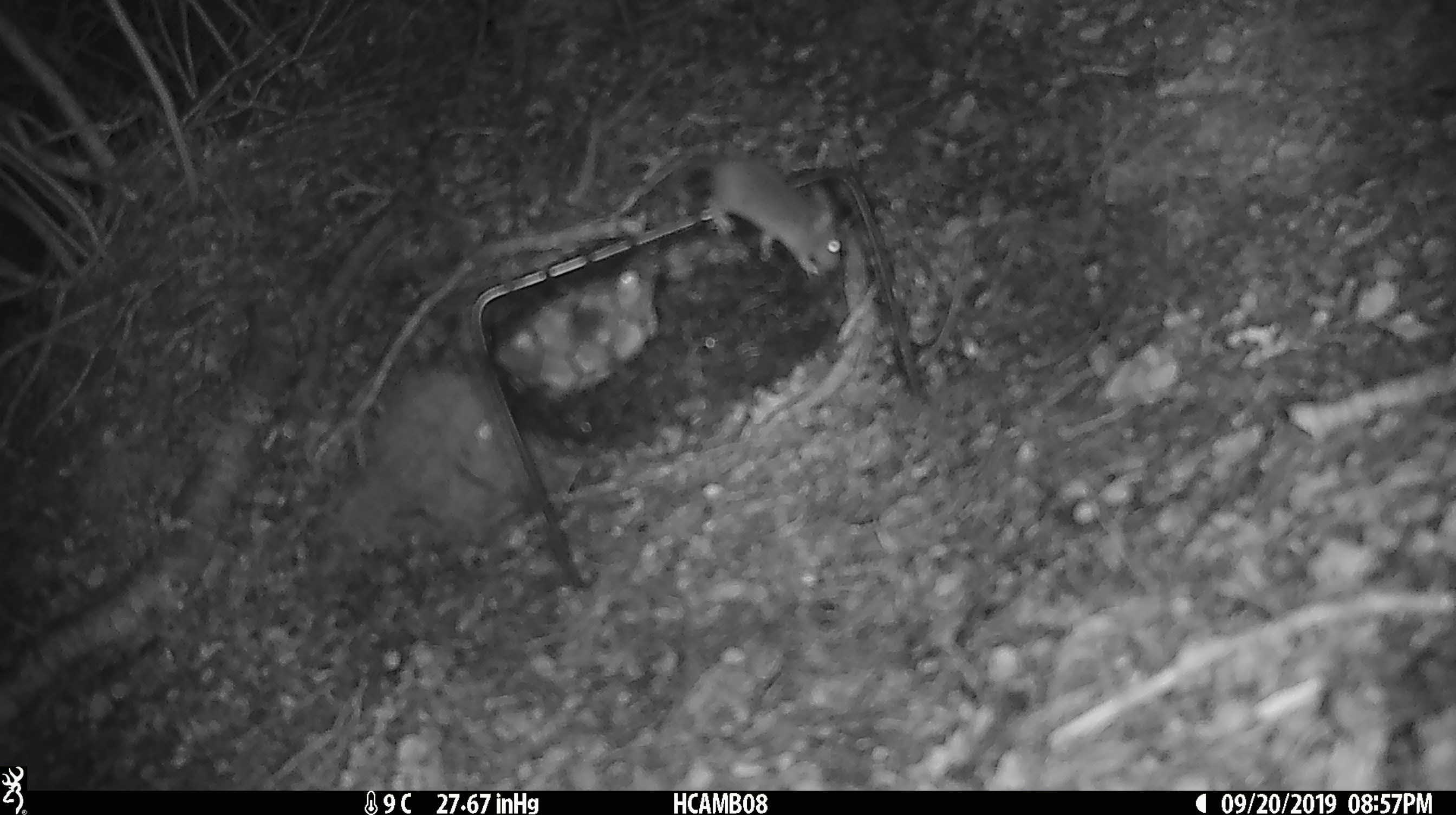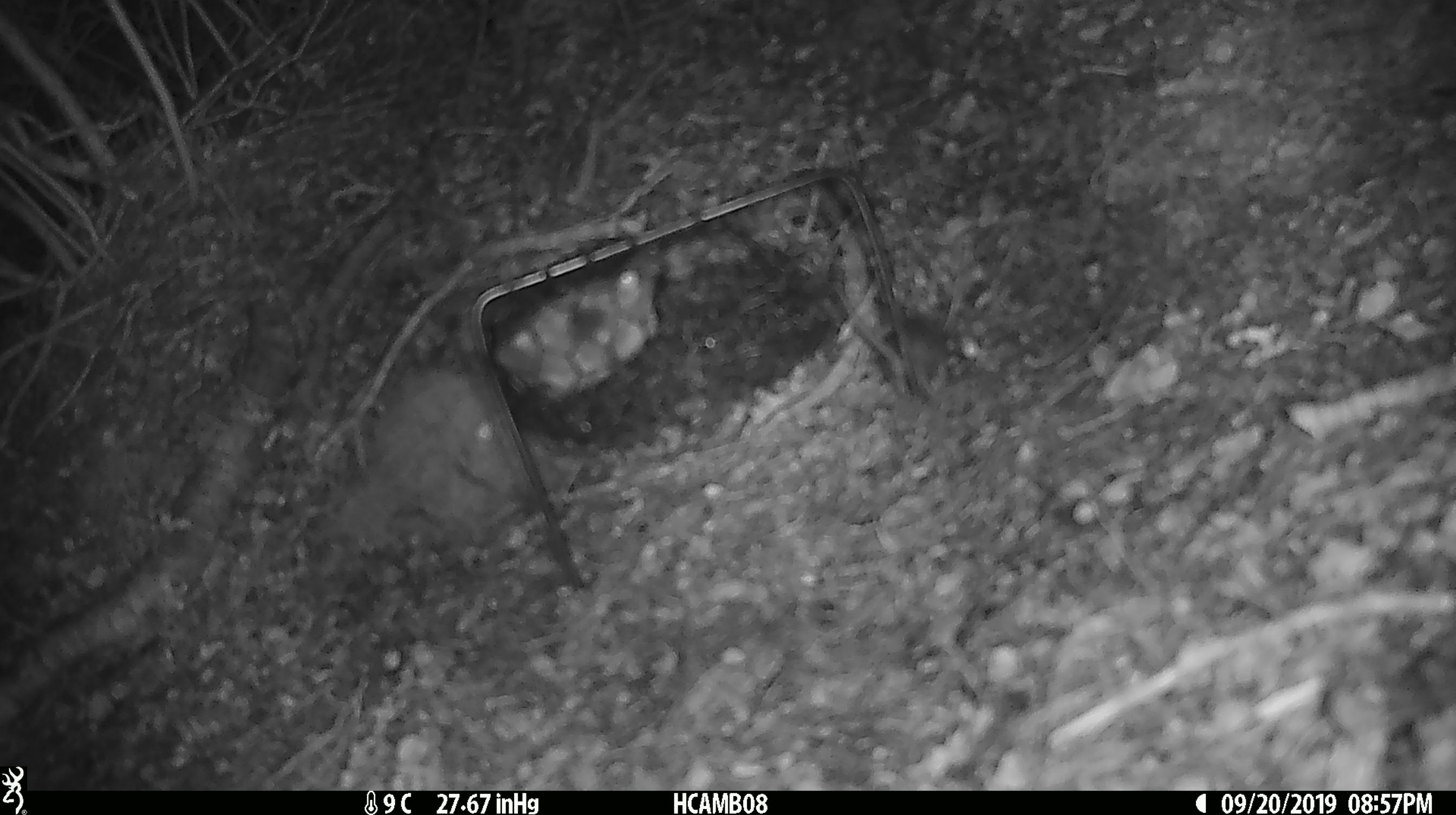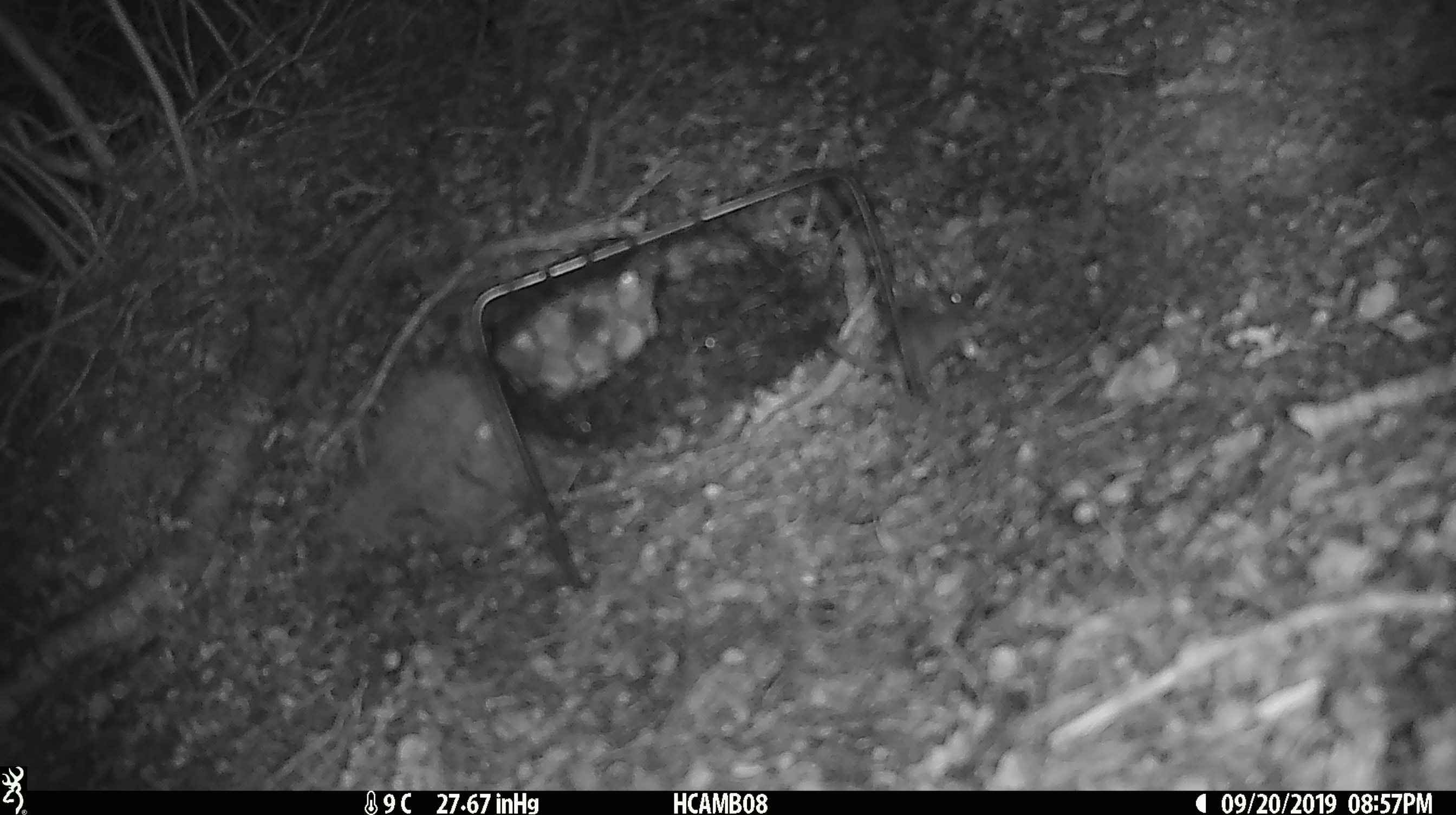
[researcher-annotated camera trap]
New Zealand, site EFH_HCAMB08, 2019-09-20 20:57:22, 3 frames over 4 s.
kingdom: Animalia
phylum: Chordata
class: Mammalia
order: Rodentia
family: Muridae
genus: Mus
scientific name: Mus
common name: mouse